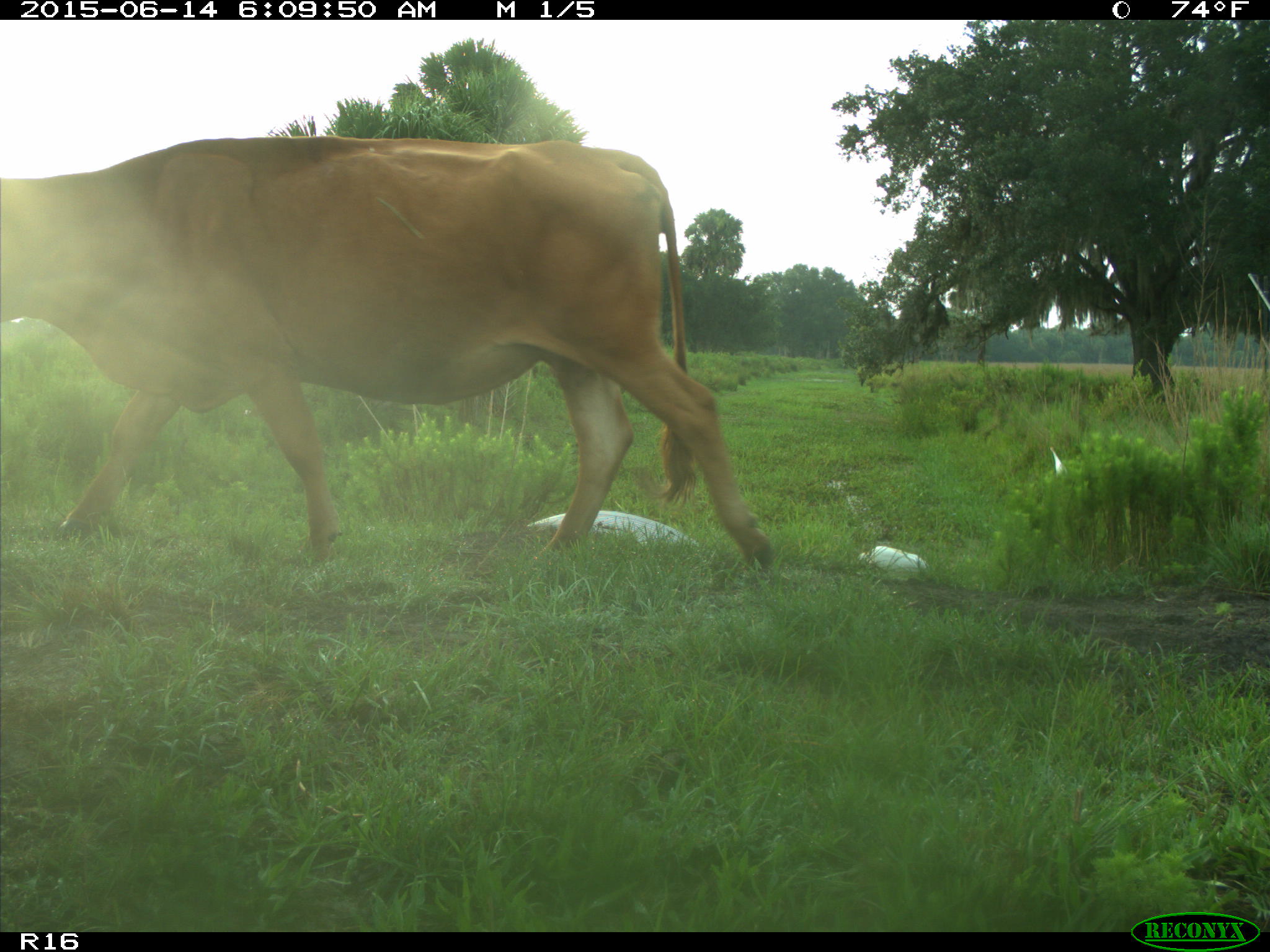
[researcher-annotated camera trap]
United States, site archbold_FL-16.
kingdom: Animalia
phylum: Chordata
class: Mammalia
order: Artiodactyla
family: Bovidae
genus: Bos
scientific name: Bos taurus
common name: domestic cow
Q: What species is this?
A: Bos taurus (domestic cow).